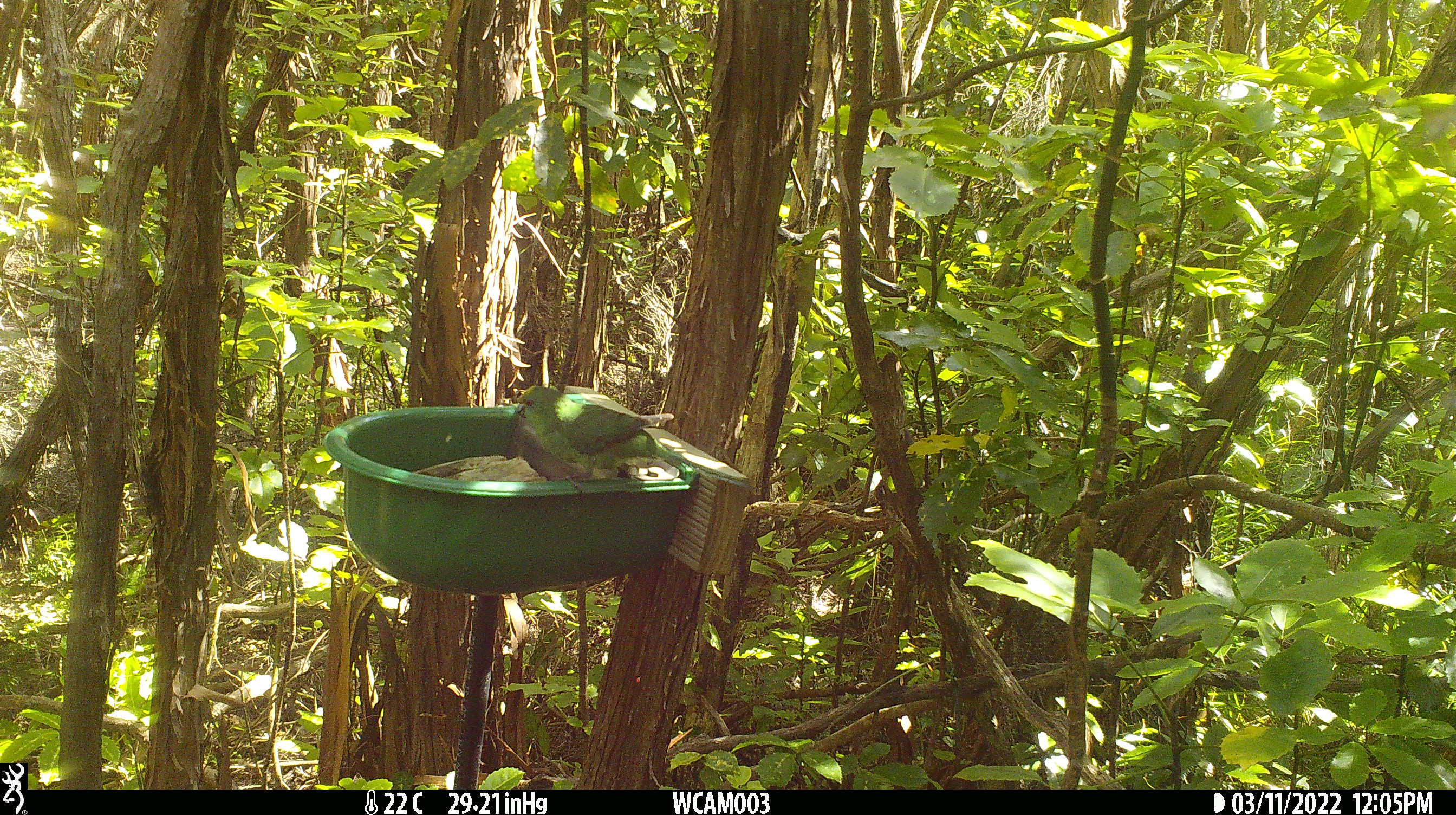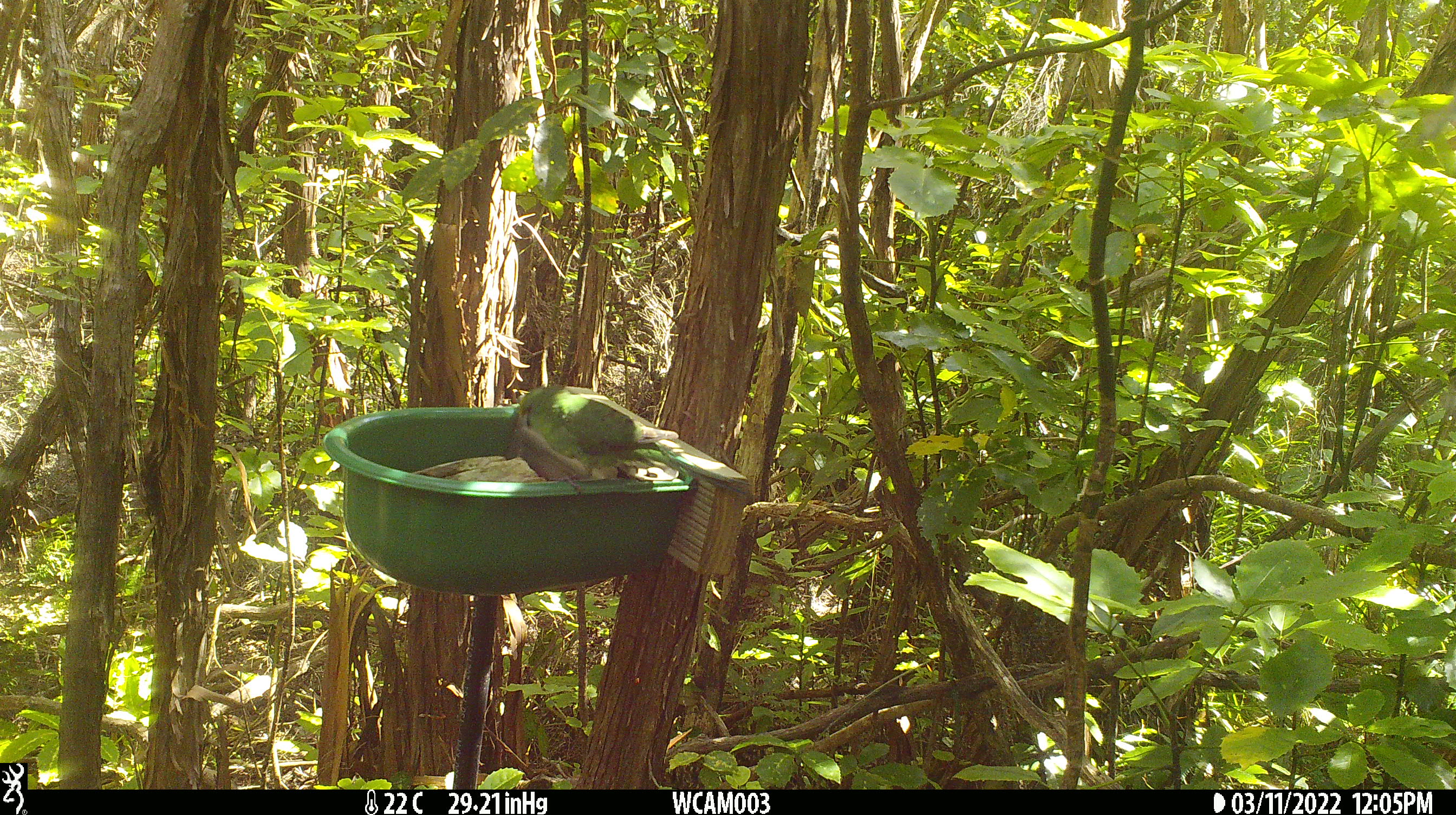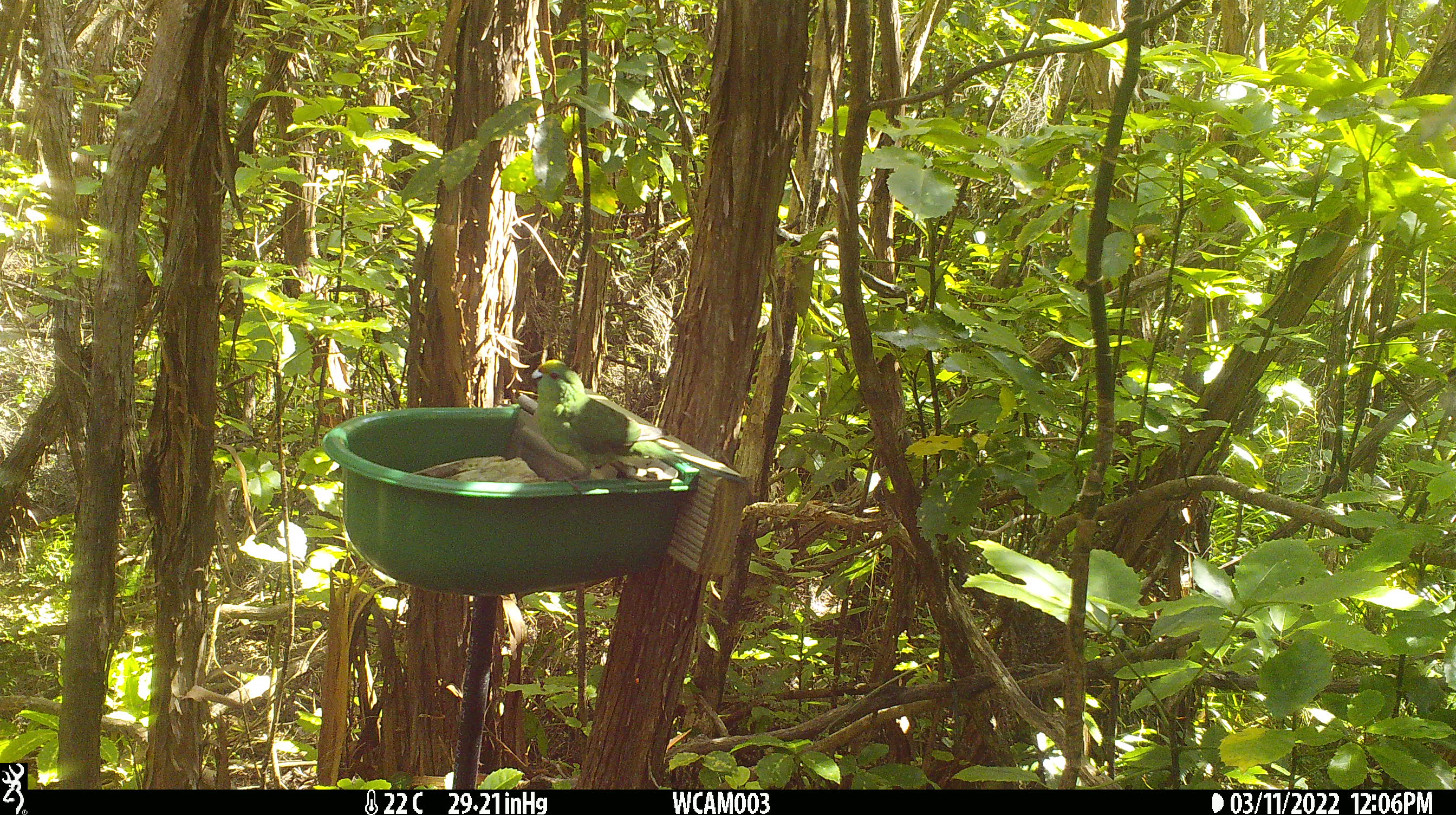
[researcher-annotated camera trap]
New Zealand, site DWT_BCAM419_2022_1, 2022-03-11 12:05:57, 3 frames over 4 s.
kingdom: Animalia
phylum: Chordata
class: Aves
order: Psittaciformes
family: Psittaculidae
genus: Cyanoramphus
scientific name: Cyanoramphus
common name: parakeet